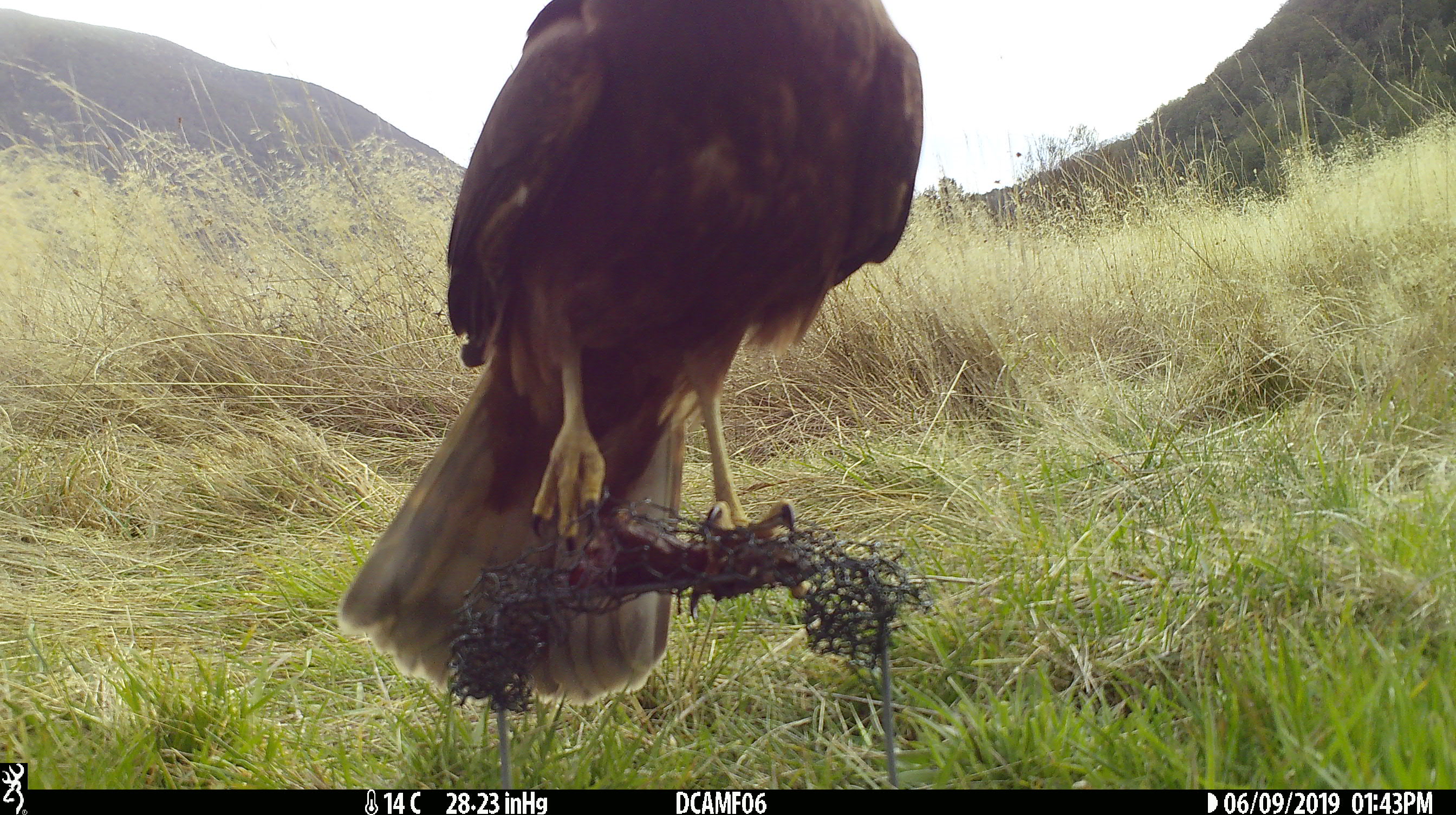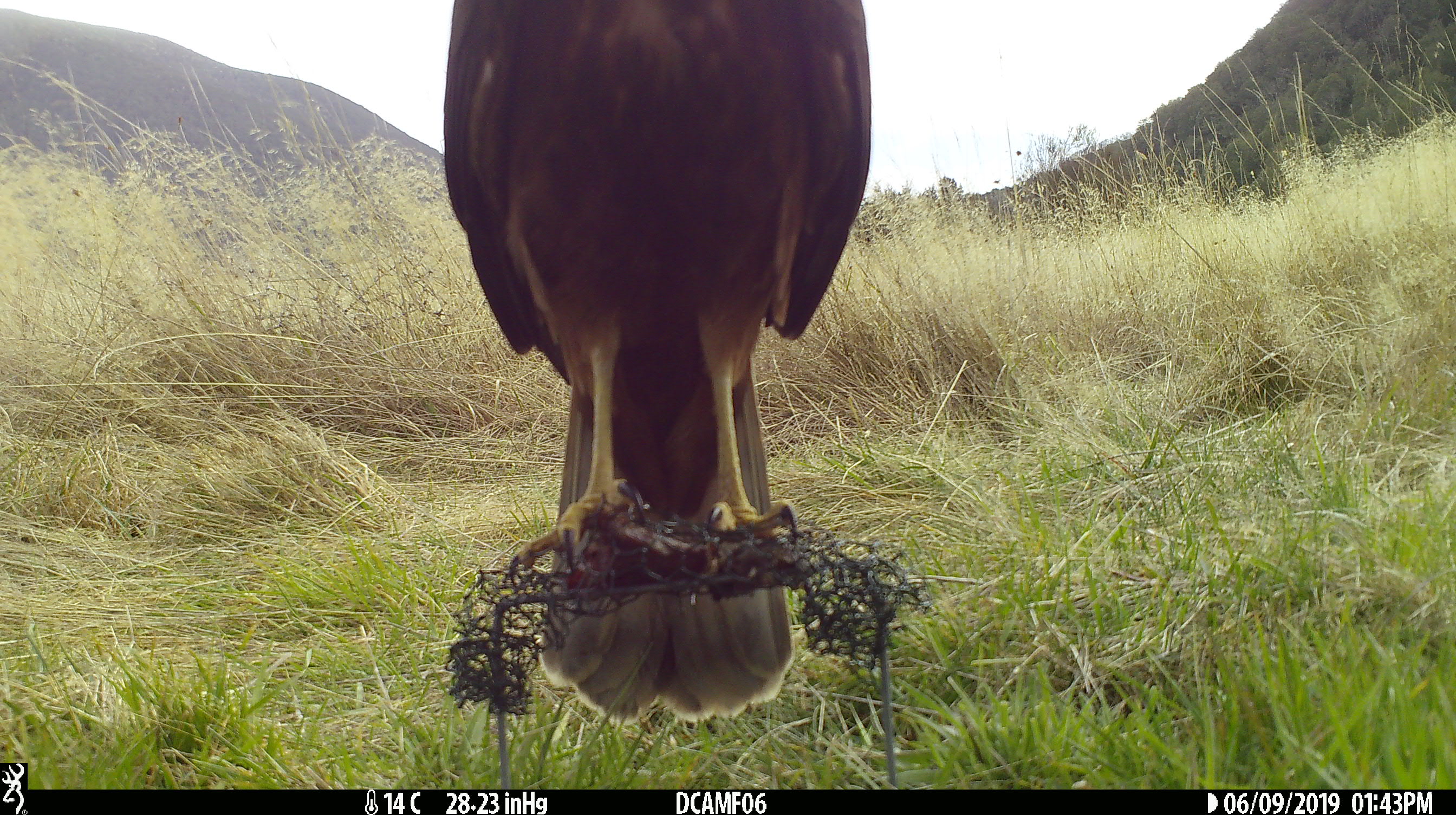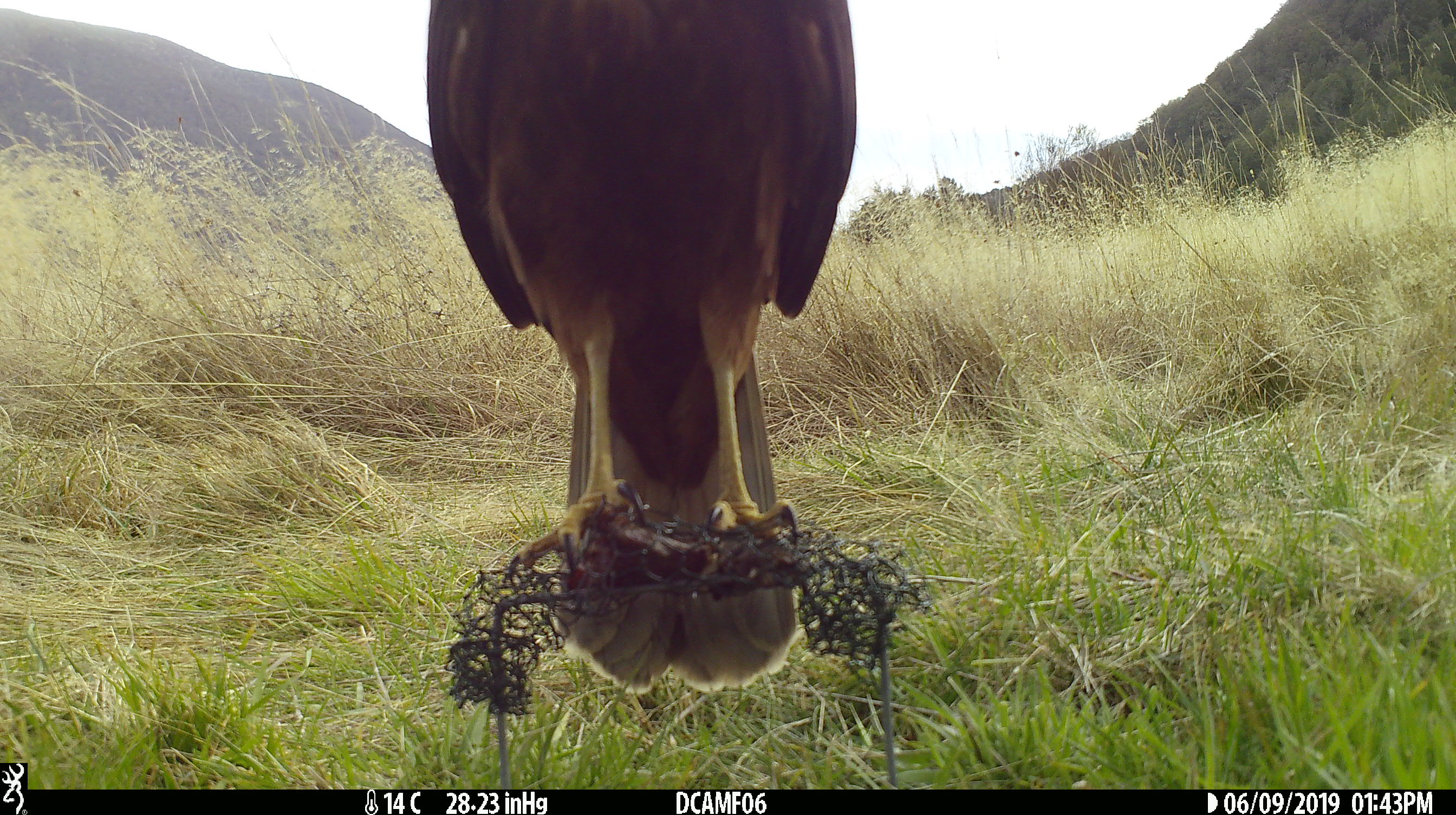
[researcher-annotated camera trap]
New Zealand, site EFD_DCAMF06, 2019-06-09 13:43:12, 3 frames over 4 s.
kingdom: Animalia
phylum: Chordata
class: Aves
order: Accipitriformes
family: Accipitridae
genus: Circus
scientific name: Circus approximans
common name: swamp harrier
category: harrier